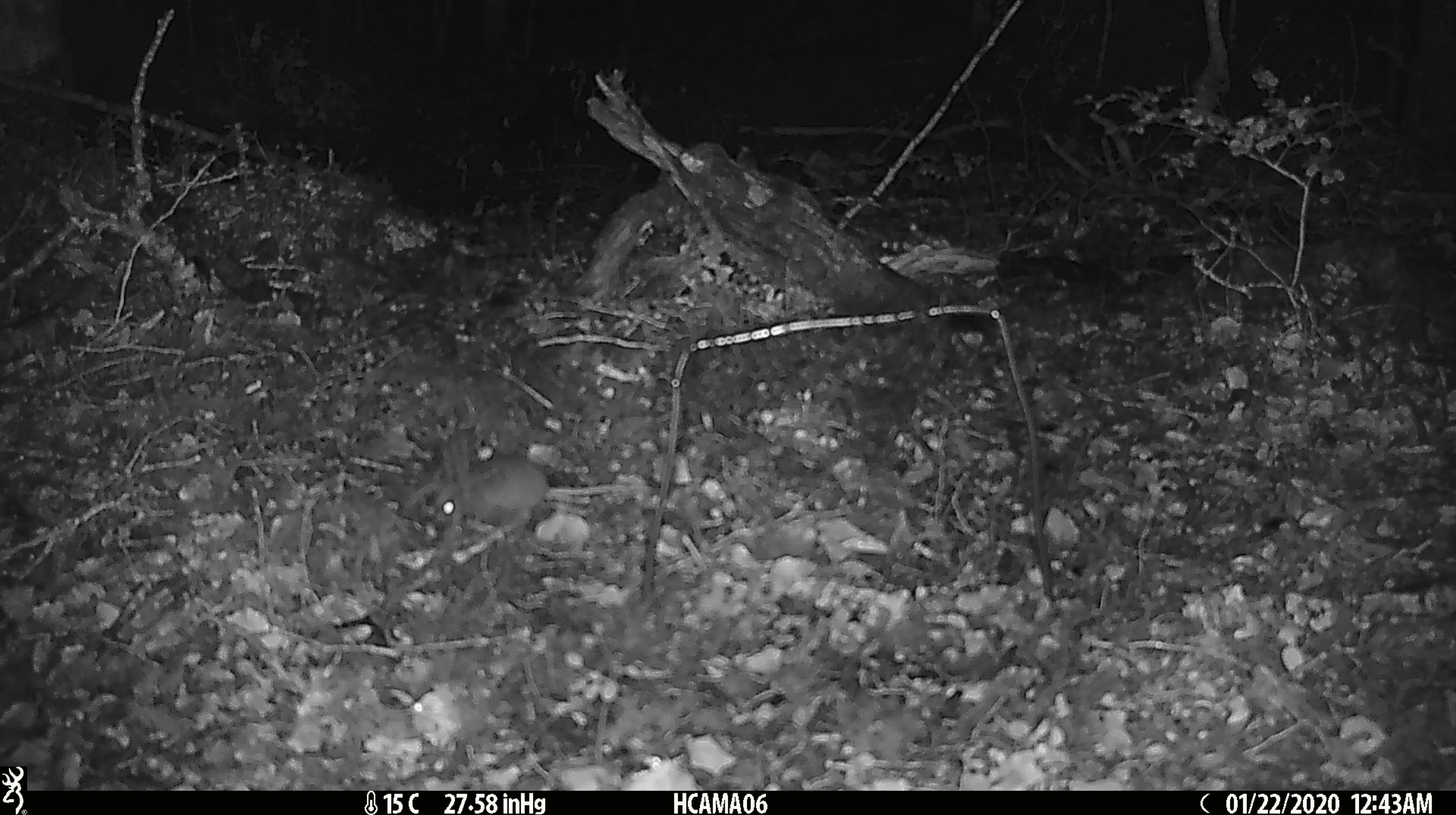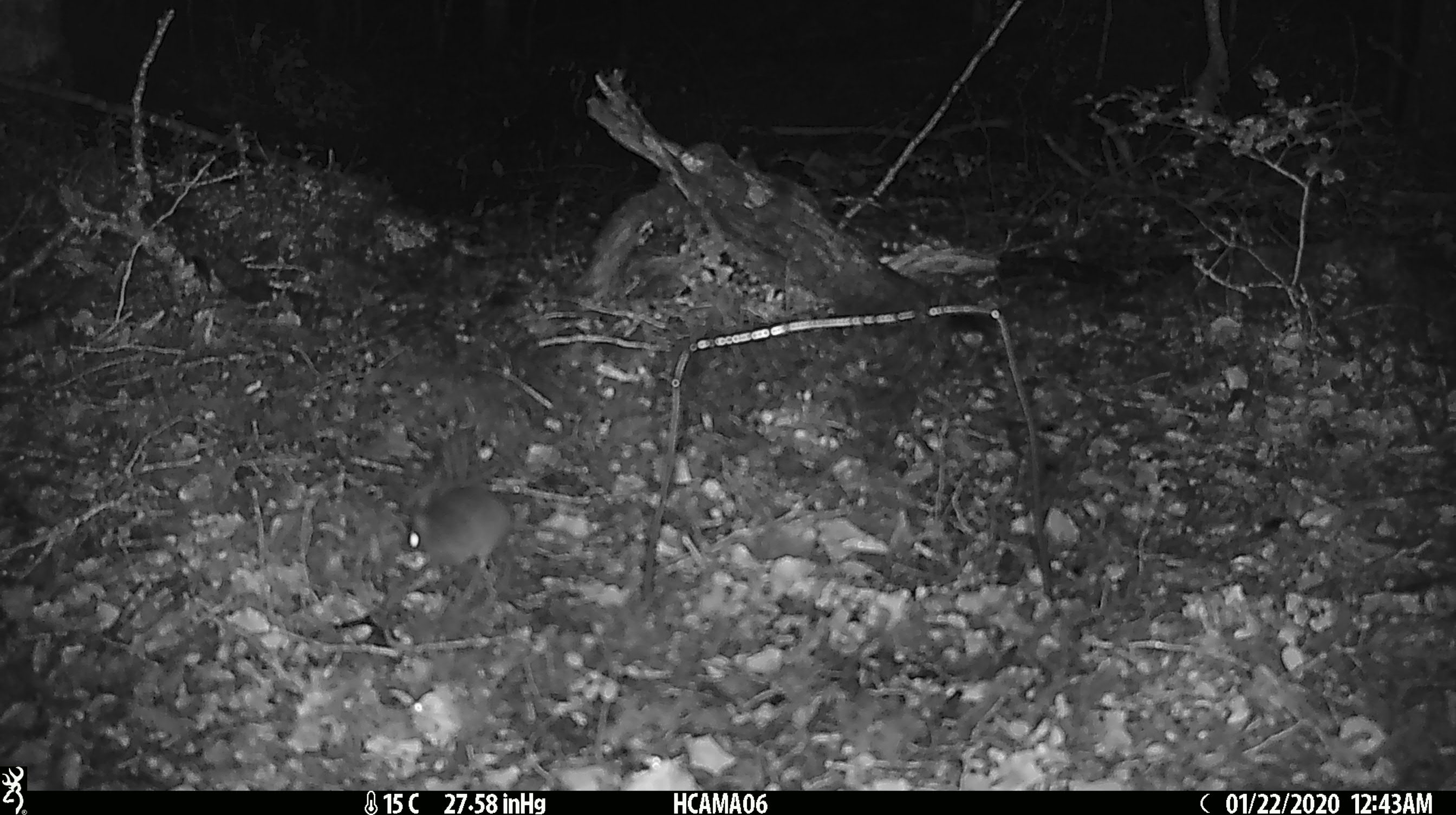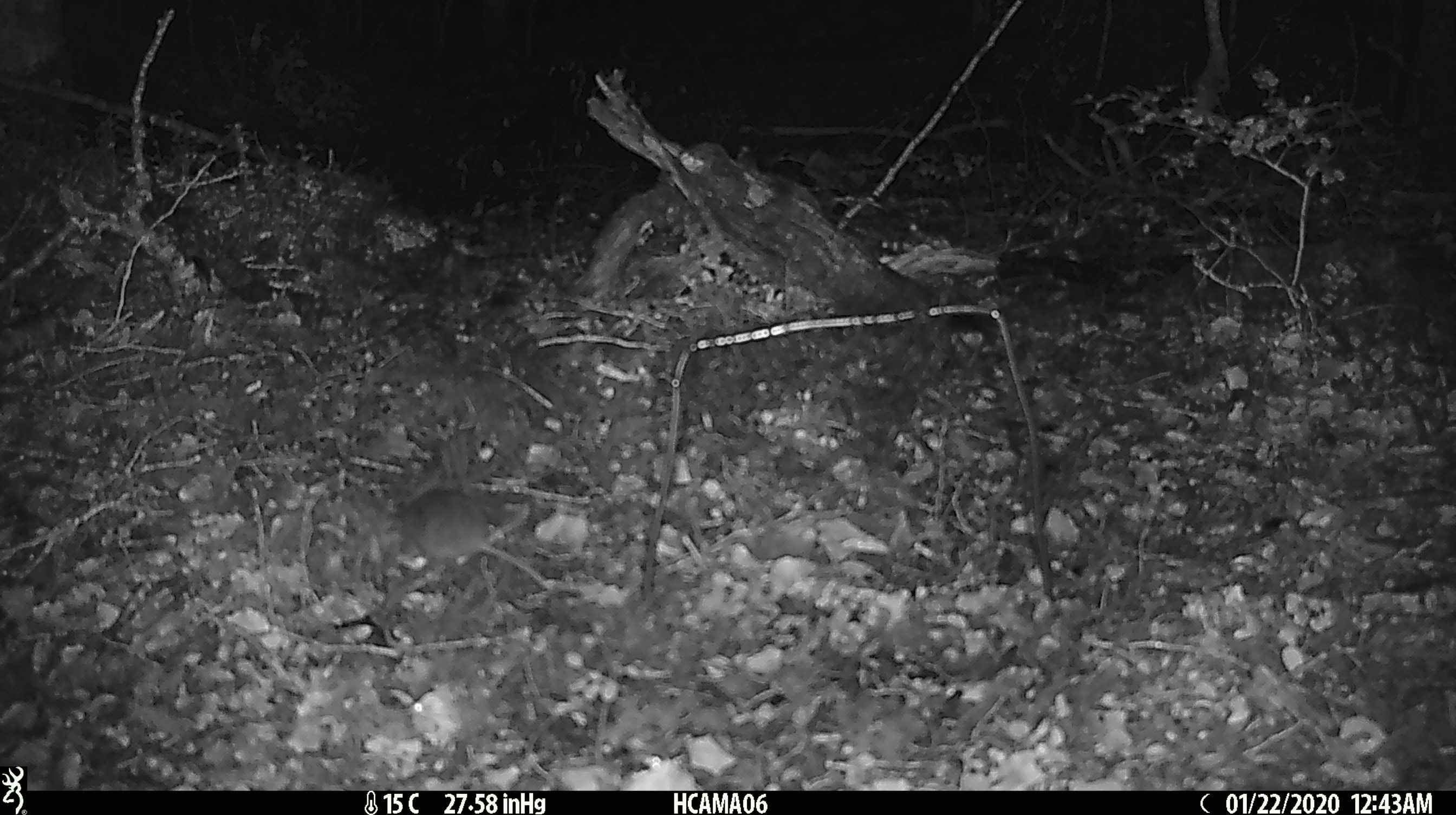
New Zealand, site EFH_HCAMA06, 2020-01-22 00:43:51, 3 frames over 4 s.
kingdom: Animalia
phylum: Chordata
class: Mammalia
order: Rodentia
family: Muridae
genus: Mus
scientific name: Mus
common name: mouse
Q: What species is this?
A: Mouse (Mus).